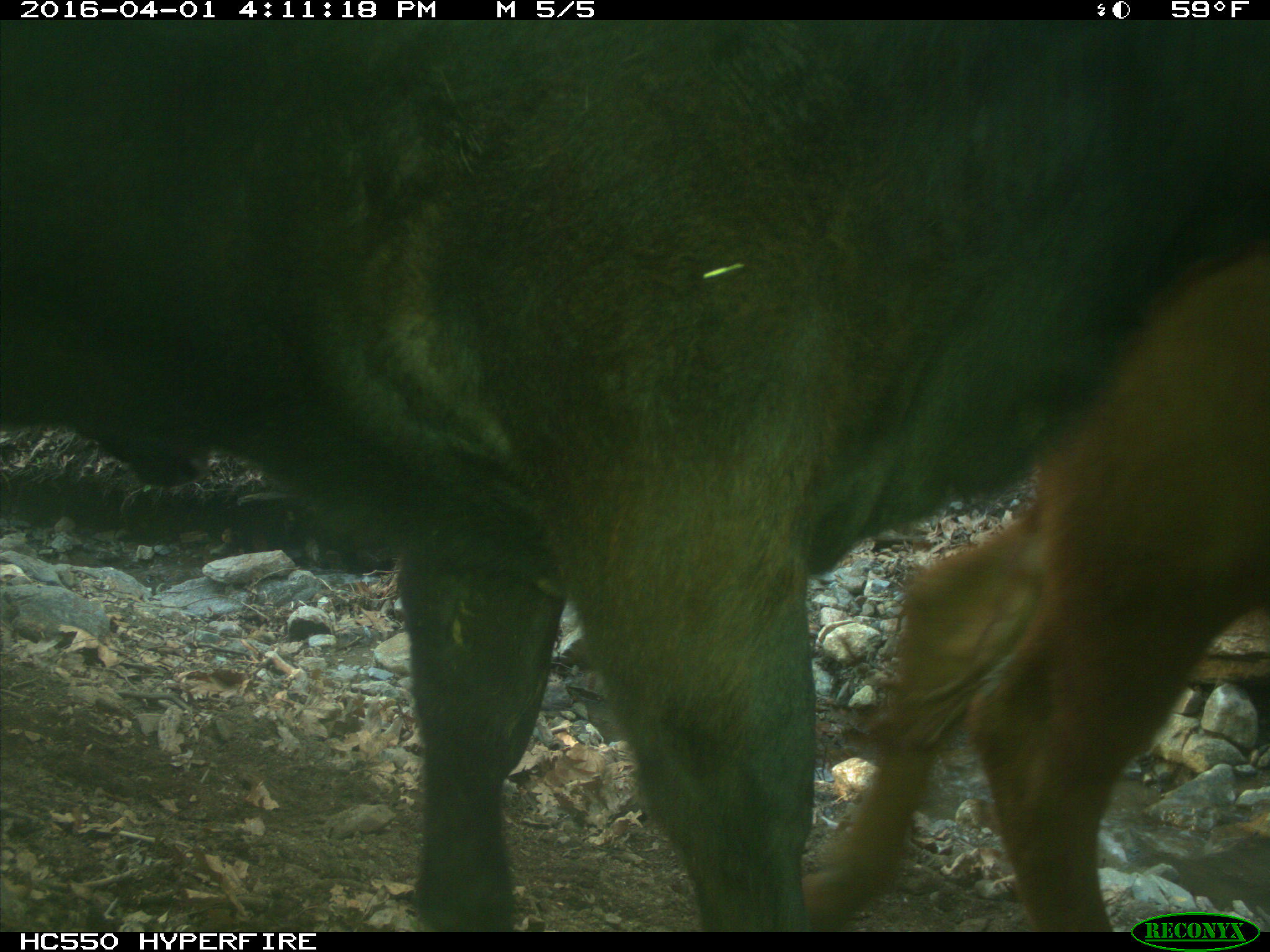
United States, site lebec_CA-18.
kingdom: Animalia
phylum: Chordata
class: Mammalia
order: Artiodactyla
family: Bovidae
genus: Bos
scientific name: Bos taurus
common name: domestic cow